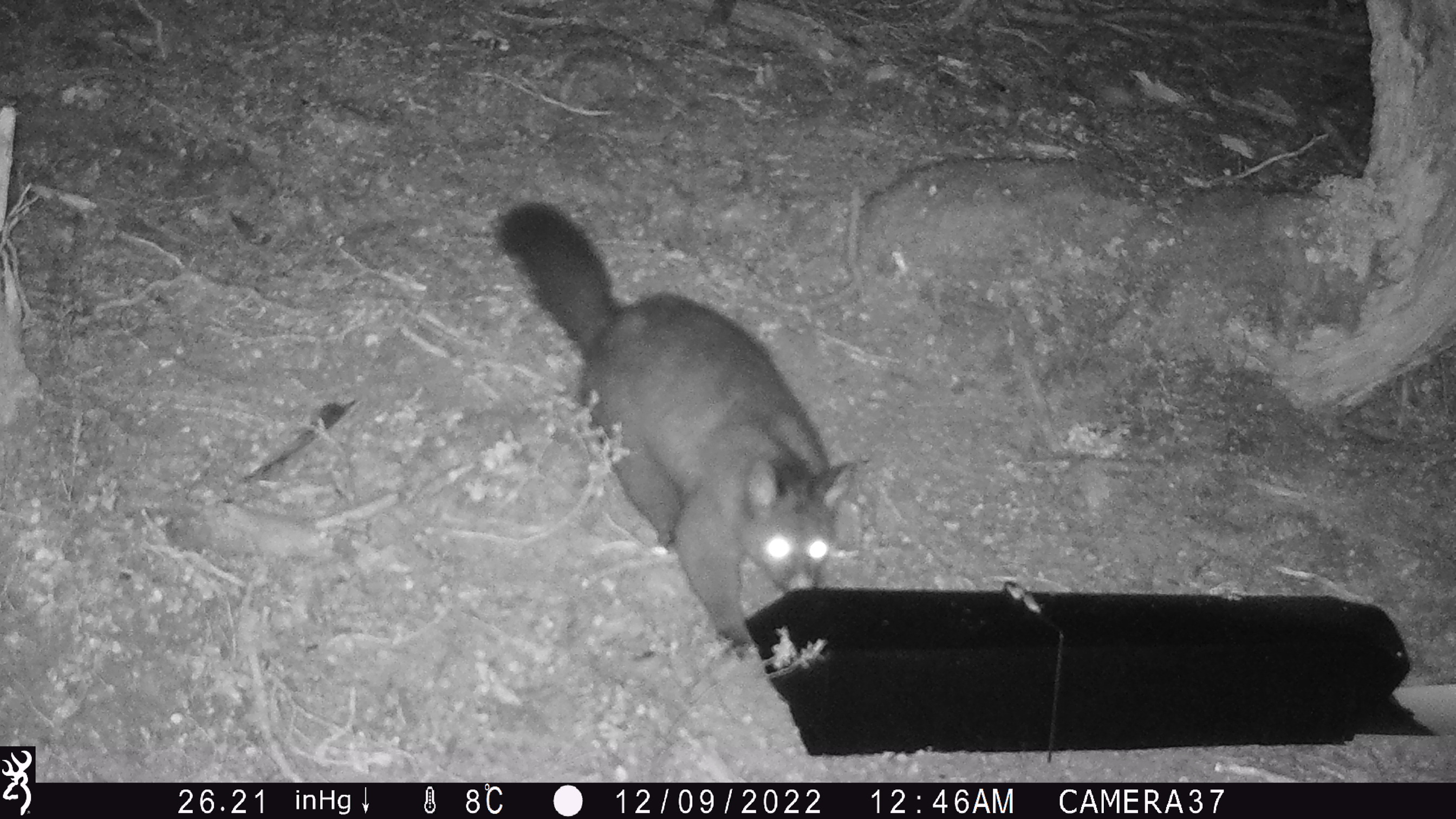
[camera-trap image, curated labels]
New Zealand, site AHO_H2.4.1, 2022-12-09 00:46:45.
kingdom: Animalia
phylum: Chordata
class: Mammalia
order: Diprotodontia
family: Phalangeridae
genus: Trichosurus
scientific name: Trichosurus vulpecula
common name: common brushtail possum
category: possum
Possum (common brushtail possum) (Trichosurus vulpecula).